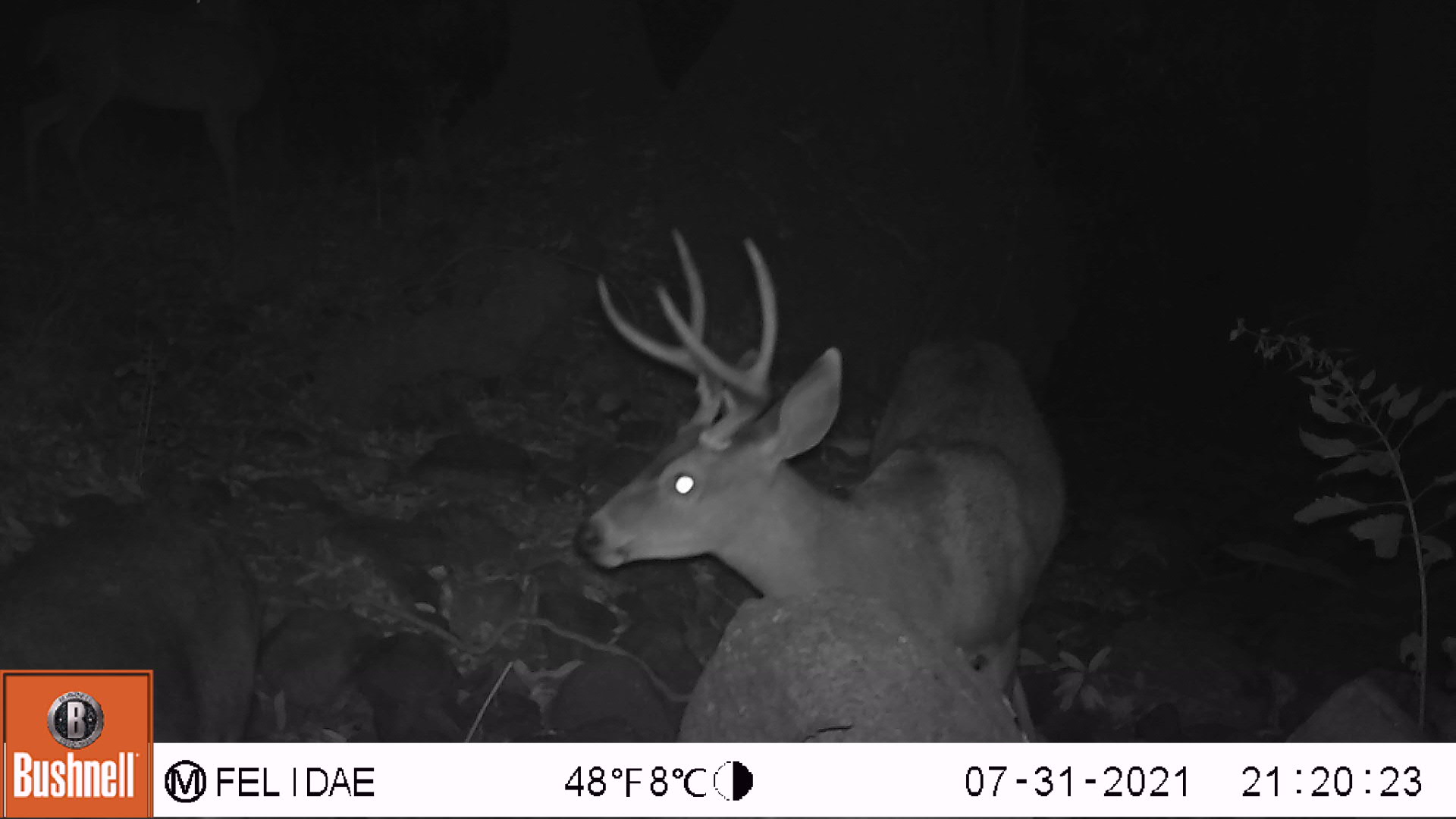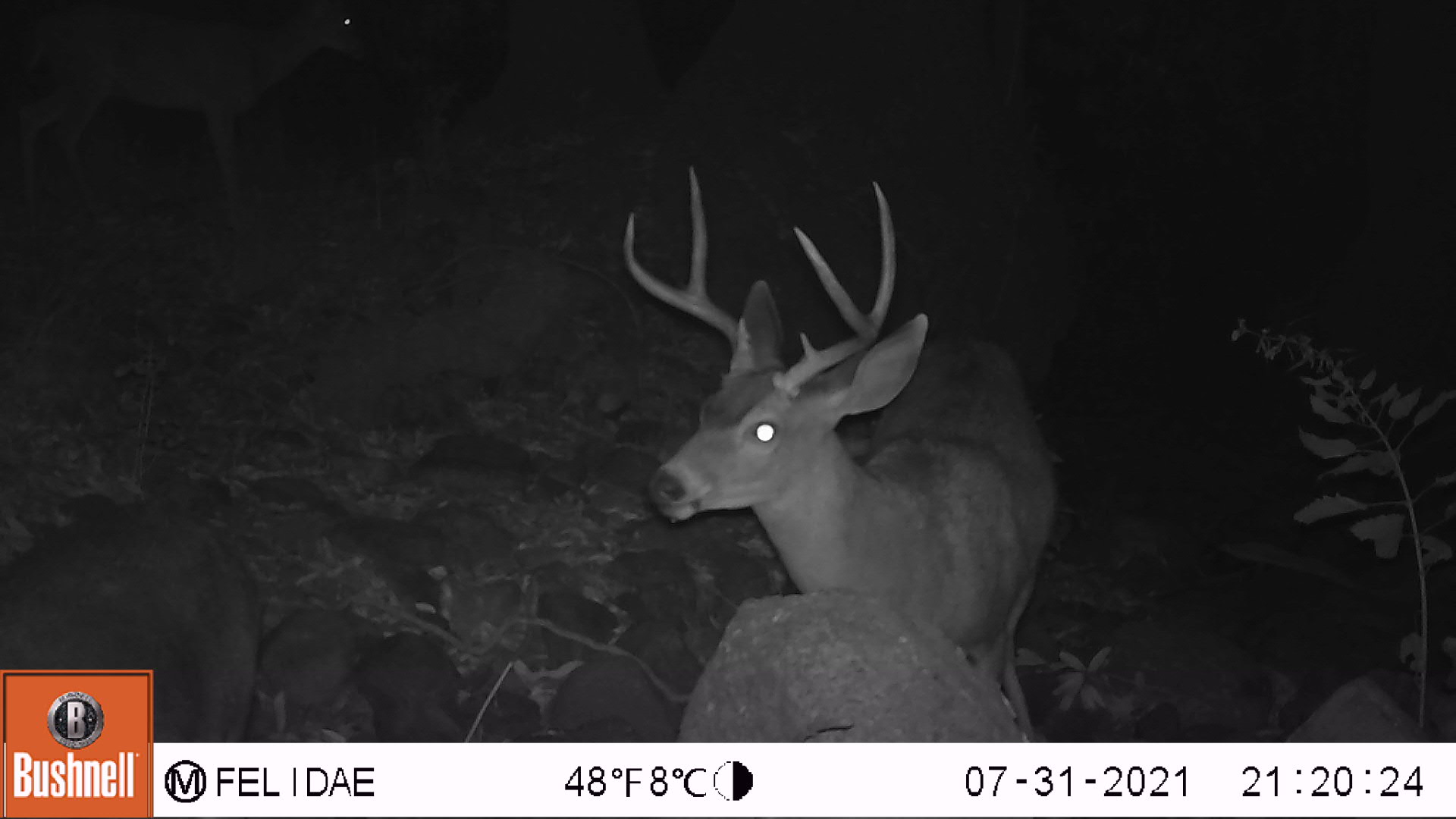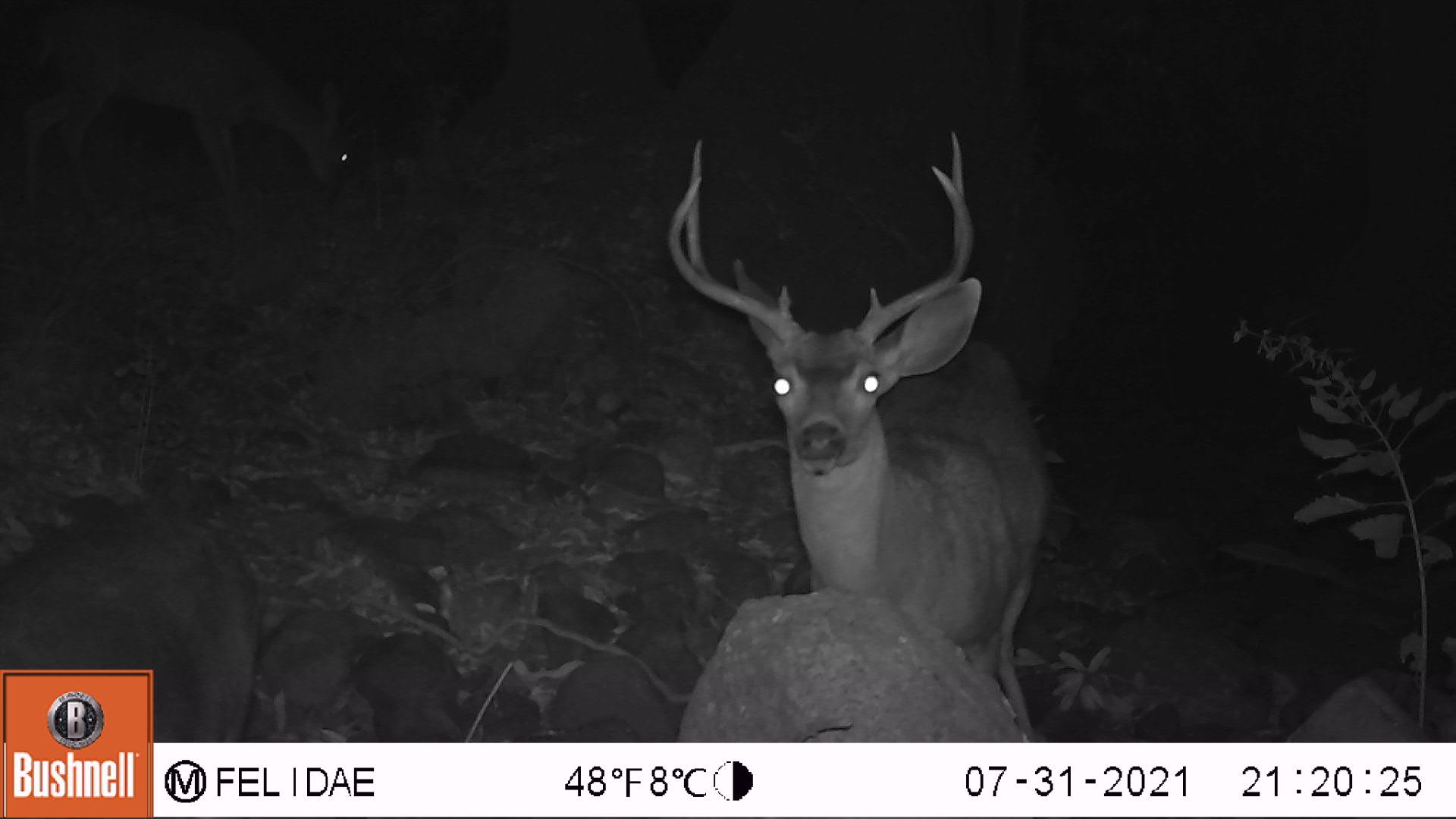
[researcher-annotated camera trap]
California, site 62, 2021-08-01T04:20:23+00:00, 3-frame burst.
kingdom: Animalia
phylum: Chordata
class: Mammalia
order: Artiodactyla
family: Cervidae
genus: Odocoileus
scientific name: Odocoileus hemionus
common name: mule deer